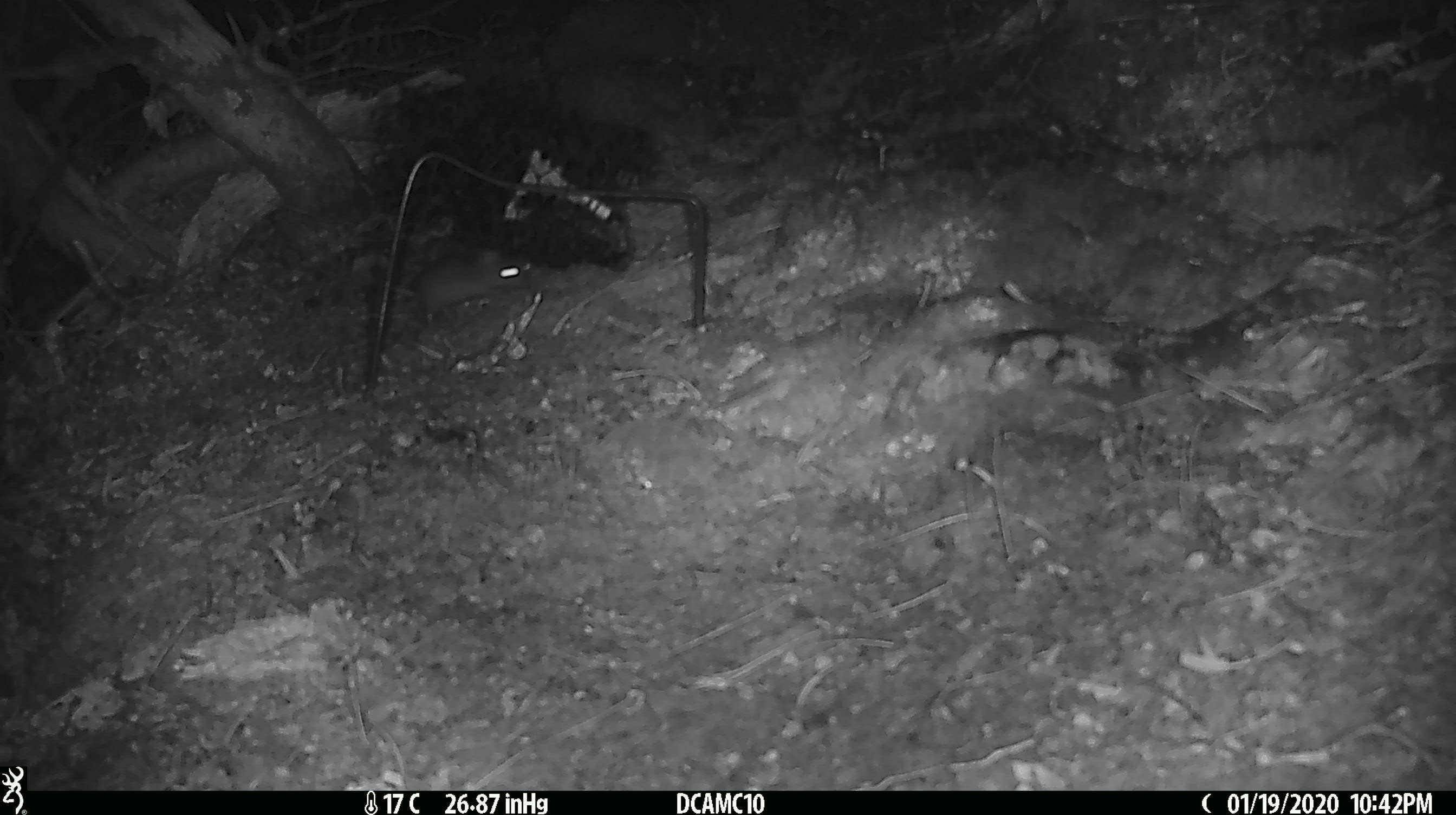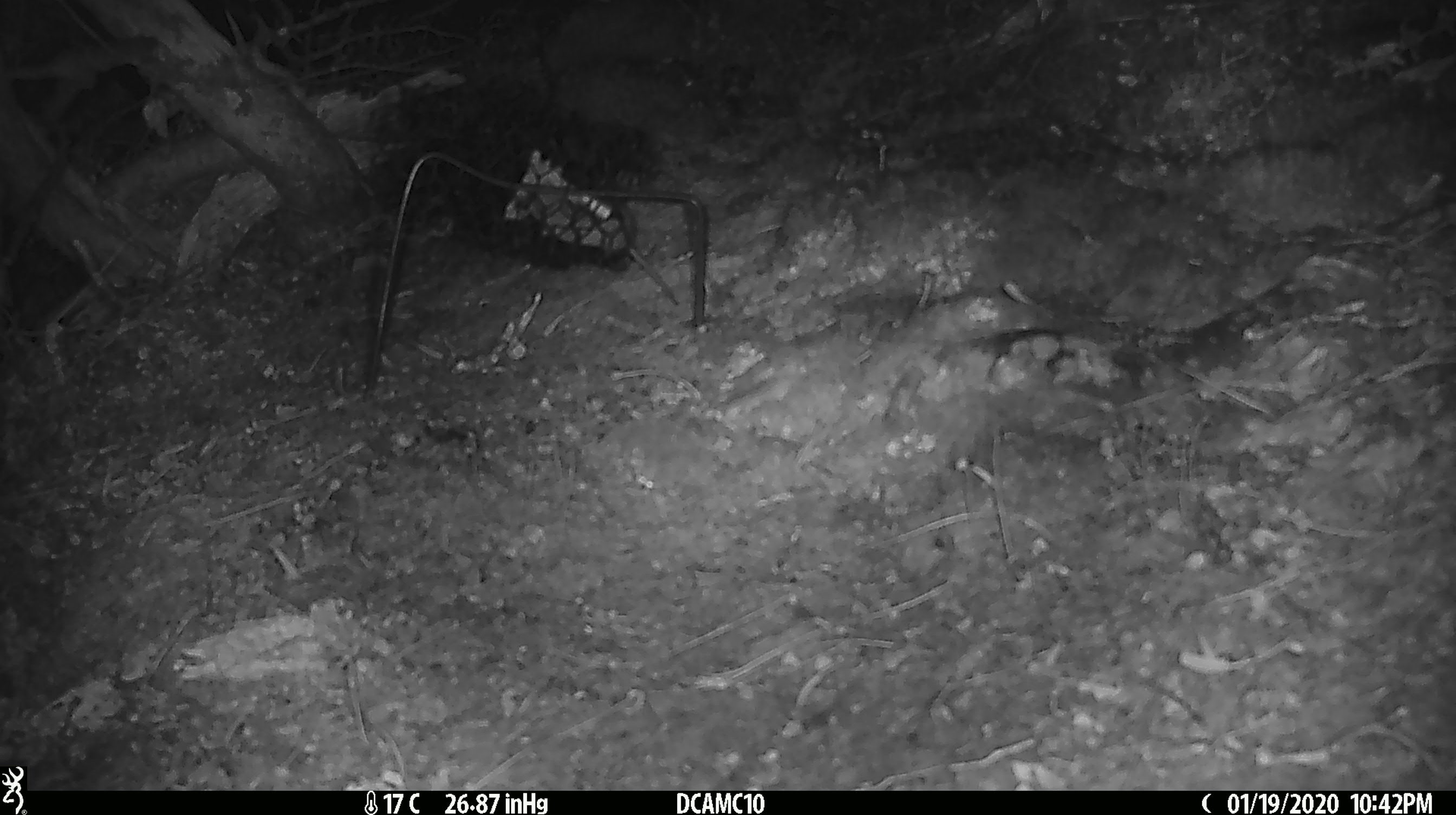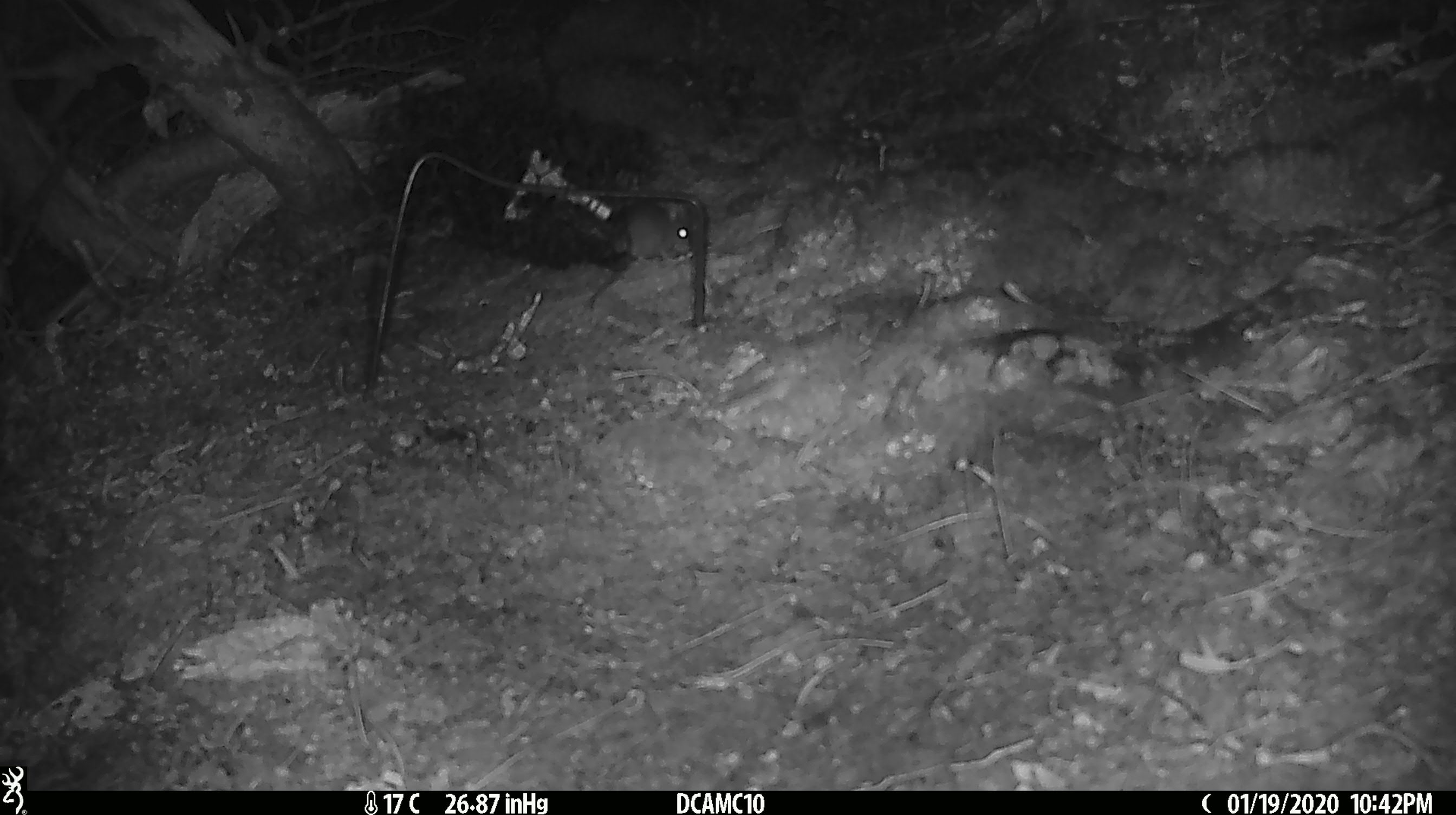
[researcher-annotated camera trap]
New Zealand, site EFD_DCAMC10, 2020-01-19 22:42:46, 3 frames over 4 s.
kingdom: Animalia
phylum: Chordata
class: Mammalia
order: Rodentia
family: Muridae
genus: Mus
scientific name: Mus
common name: mouse